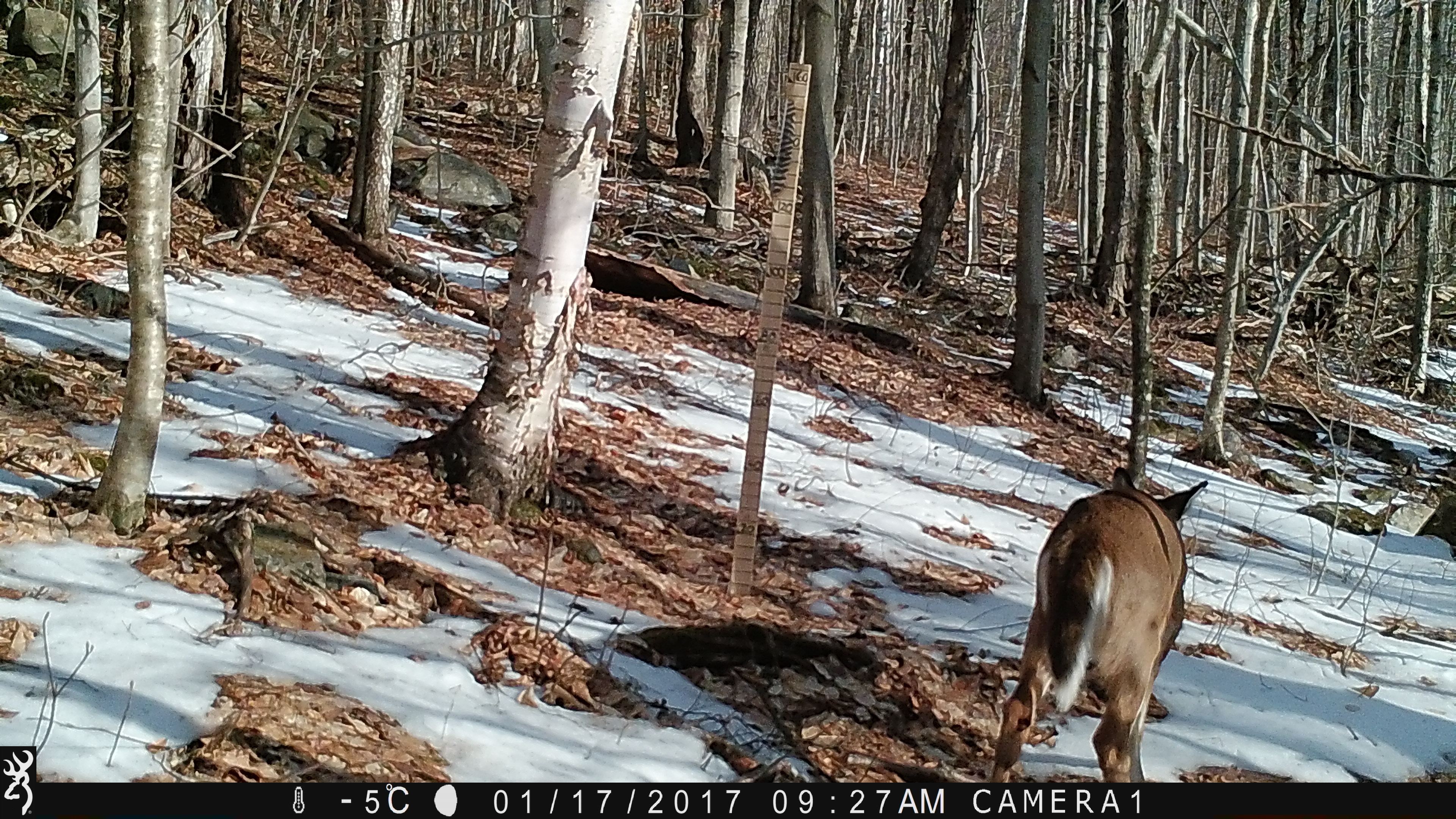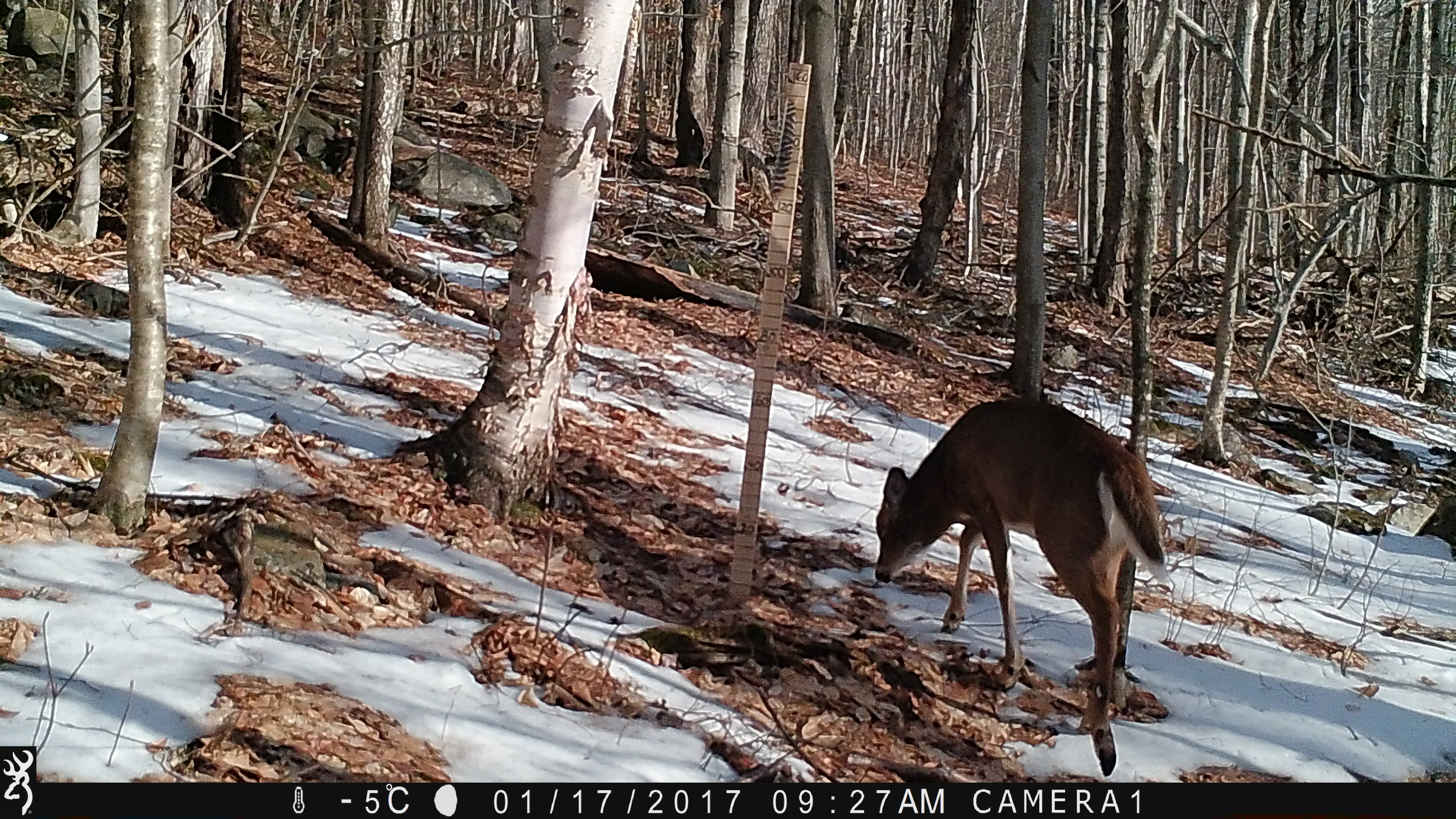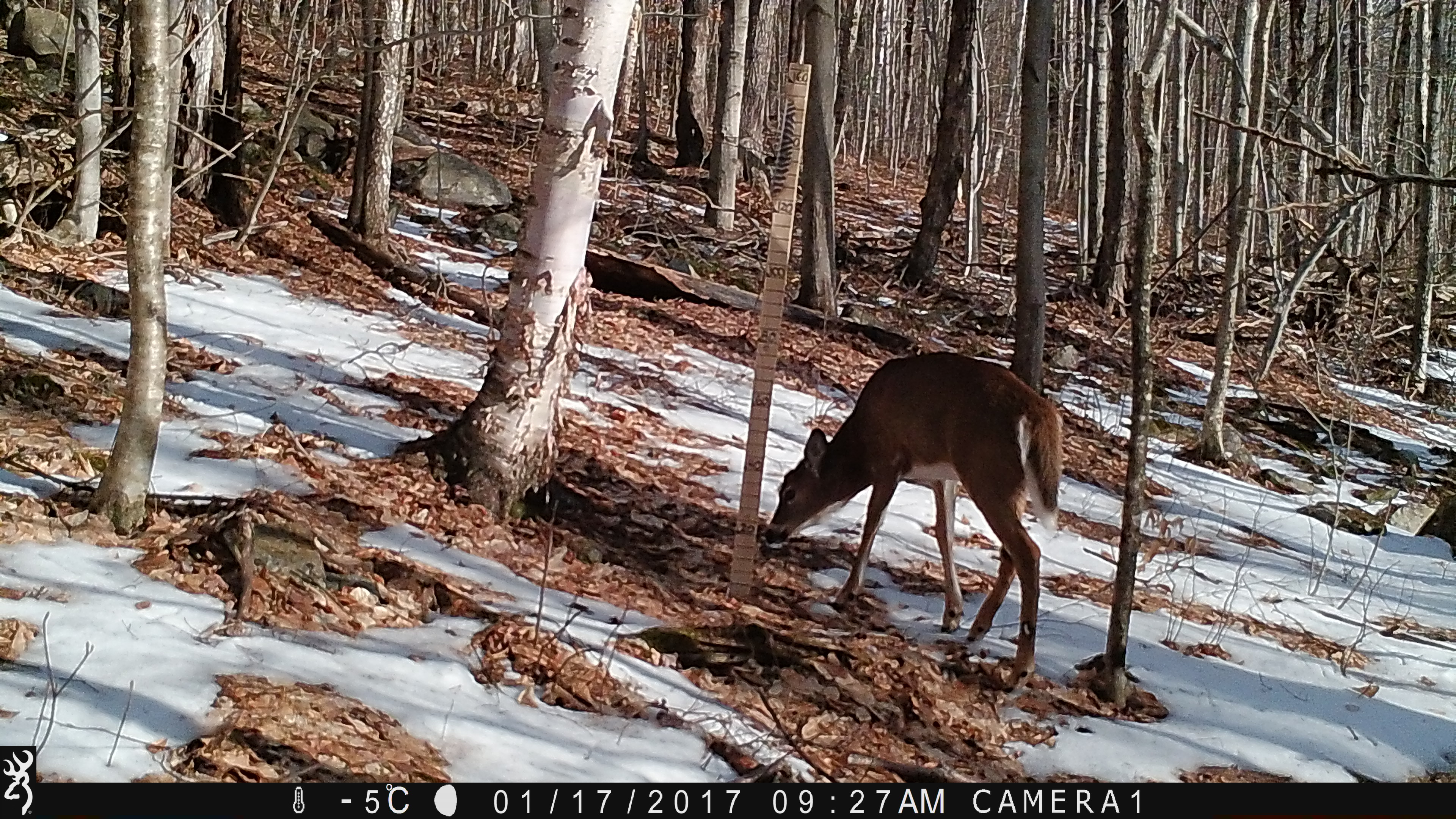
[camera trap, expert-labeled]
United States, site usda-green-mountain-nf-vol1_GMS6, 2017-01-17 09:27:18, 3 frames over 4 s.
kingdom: Animalia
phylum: Chordata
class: Mammalia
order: Artiodactyla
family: Cervidae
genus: Odocoileus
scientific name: Odocoileus virginianus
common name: white-tailed deer